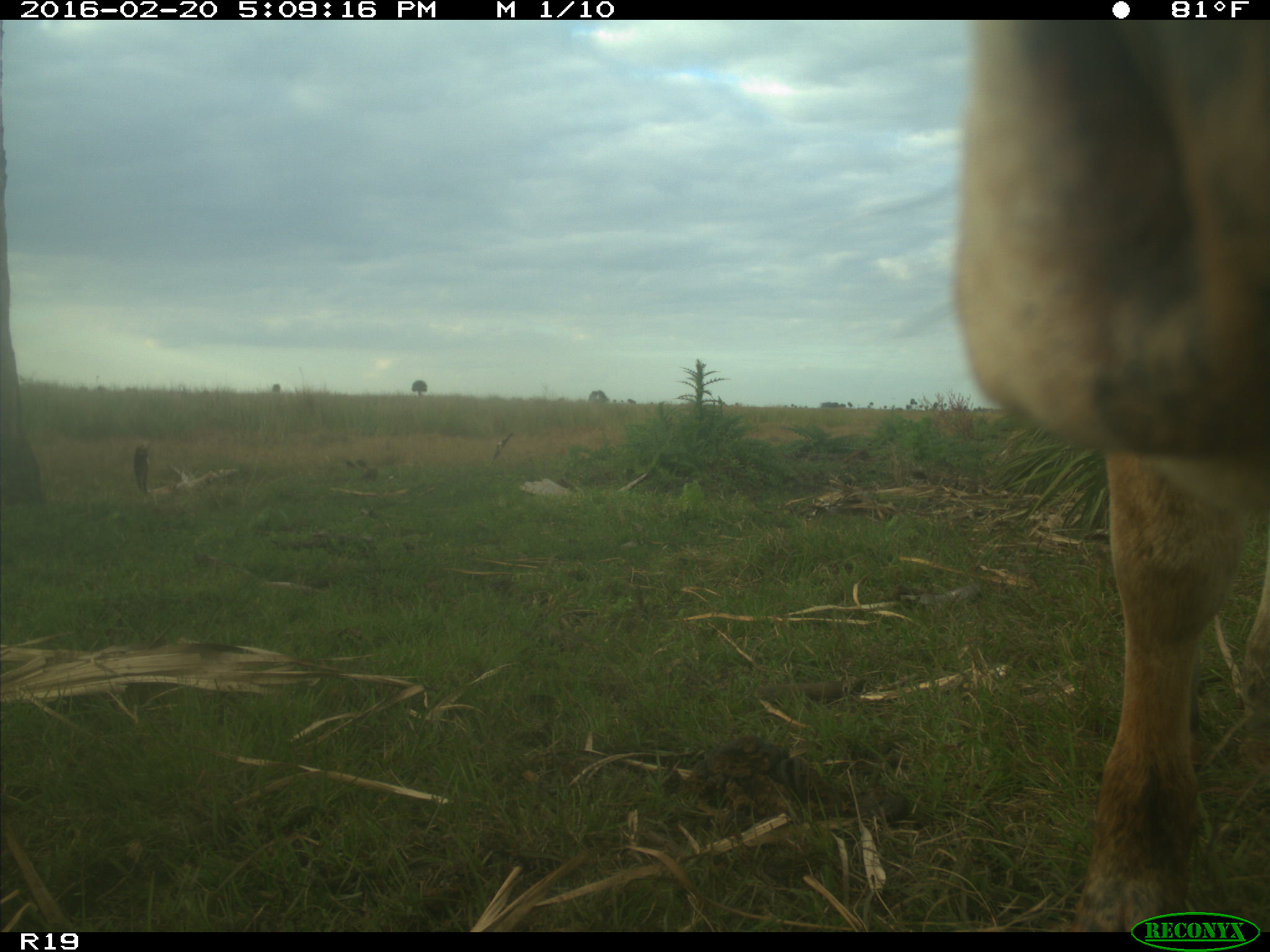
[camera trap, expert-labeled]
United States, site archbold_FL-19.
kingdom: Animalia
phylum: Chordata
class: Mammalia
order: Artiodactyla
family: Bovidae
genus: Bos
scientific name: Bos taurus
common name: domestic cow